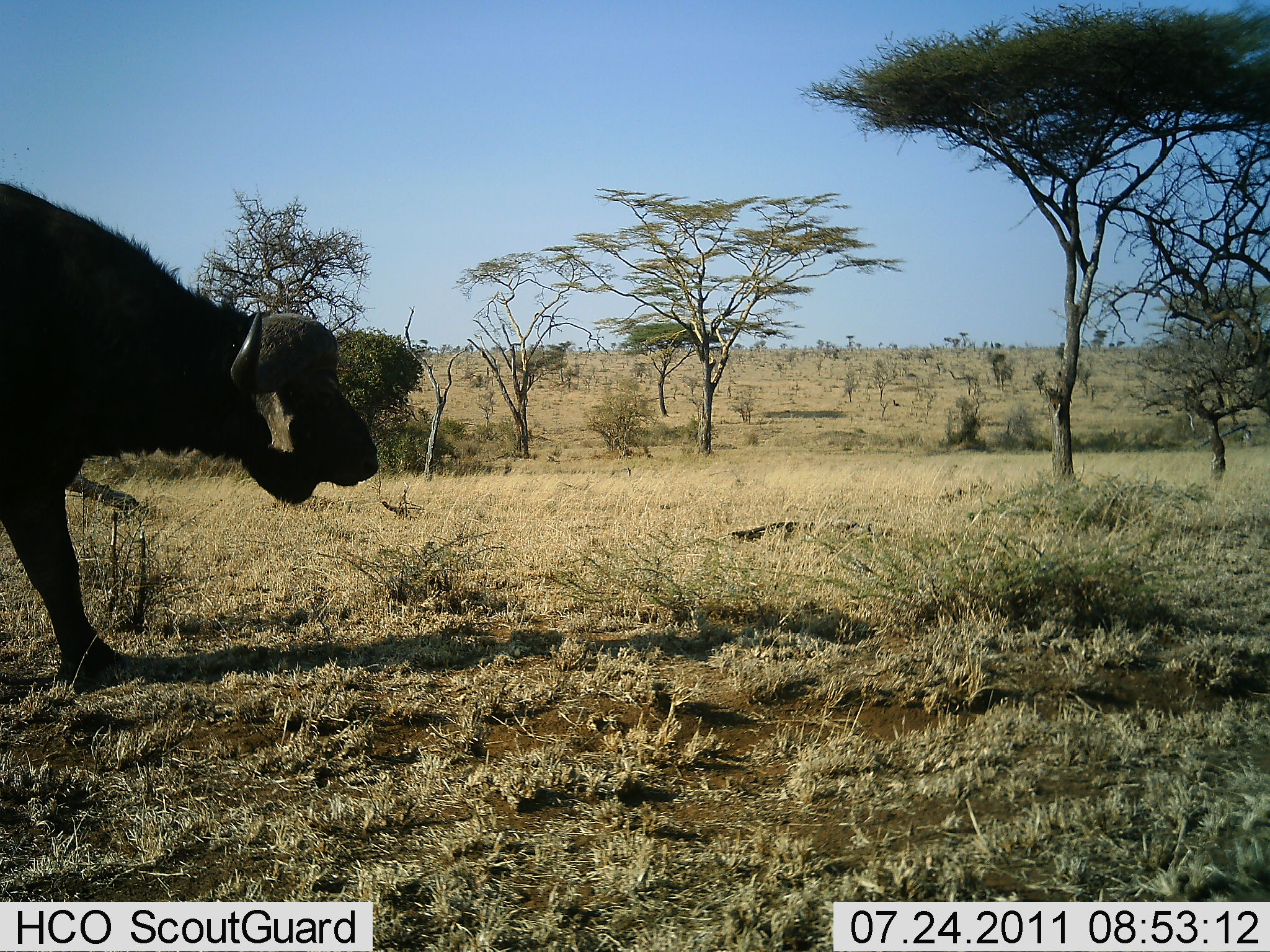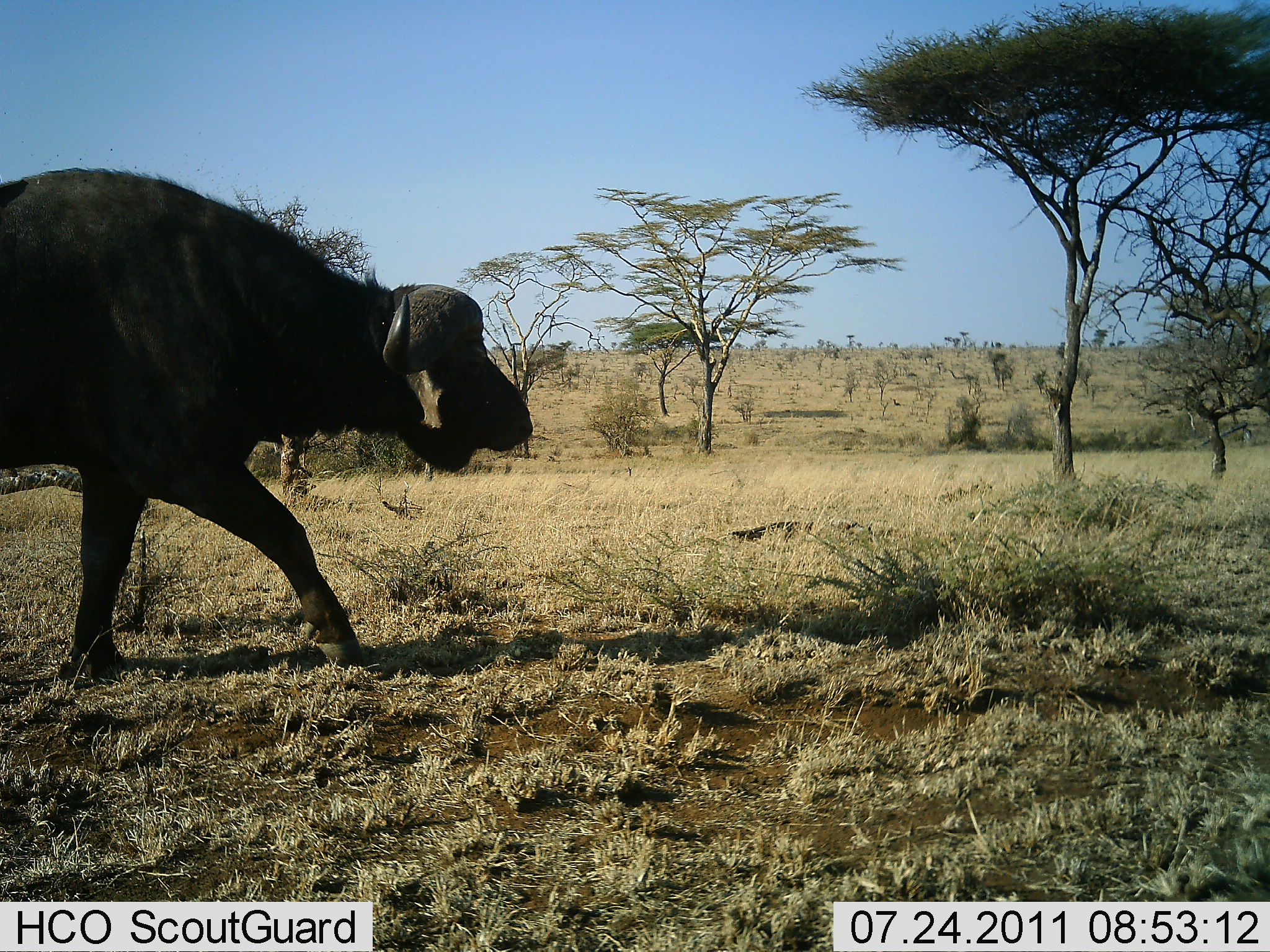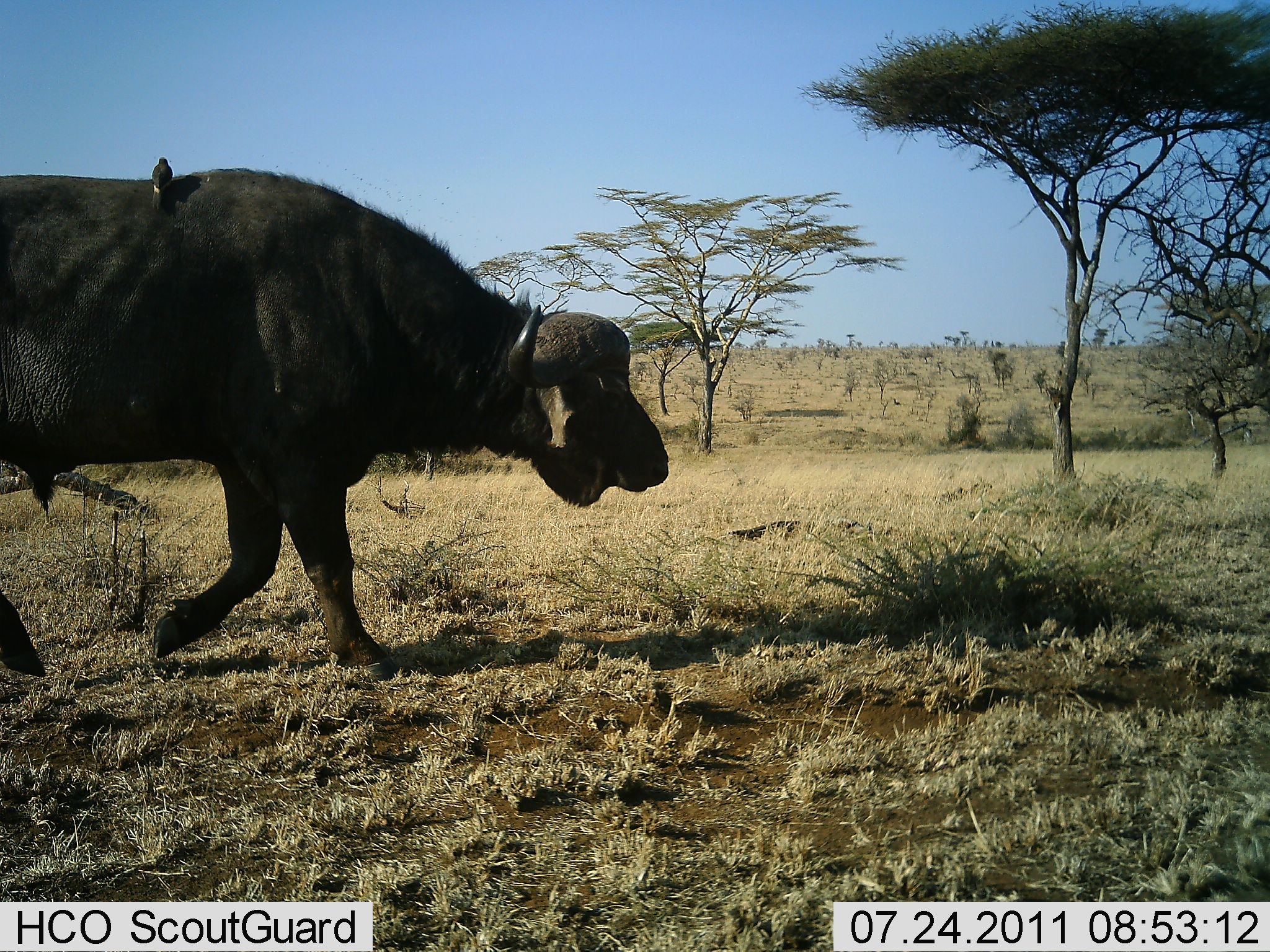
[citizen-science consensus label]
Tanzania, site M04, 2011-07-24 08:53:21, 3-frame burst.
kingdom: Animalia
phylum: Chordata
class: Mammalia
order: Artiodactyla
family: Bovidae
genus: Syncerus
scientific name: Syncerus caffer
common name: cape buffalo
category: buffalo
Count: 1.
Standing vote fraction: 0%.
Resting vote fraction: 0%.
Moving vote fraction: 100%.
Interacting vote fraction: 0%.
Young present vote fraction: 0%.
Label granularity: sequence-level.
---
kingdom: Animalia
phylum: Chordata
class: Aves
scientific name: Aves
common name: bird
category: otherbird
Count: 1.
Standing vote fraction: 30%.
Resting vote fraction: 60%.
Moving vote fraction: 10%.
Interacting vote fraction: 20%.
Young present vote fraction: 0%.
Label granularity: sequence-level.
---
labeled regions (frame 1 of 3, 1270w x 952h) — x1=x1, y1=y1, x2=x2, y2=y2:
animal: x1=0, y1=178, x2=383, y2=684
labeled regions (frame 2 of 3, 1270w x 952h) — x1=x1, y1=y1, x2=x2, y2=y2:
animal: x1=0, y1=169, x2=534, y2=686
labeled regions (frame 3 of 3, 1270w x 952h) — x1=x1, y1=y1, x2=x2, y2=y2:
animal: x1=0, y1=169, x2=675, y2=683; x1=144, y1=152, x2=175, y2=212